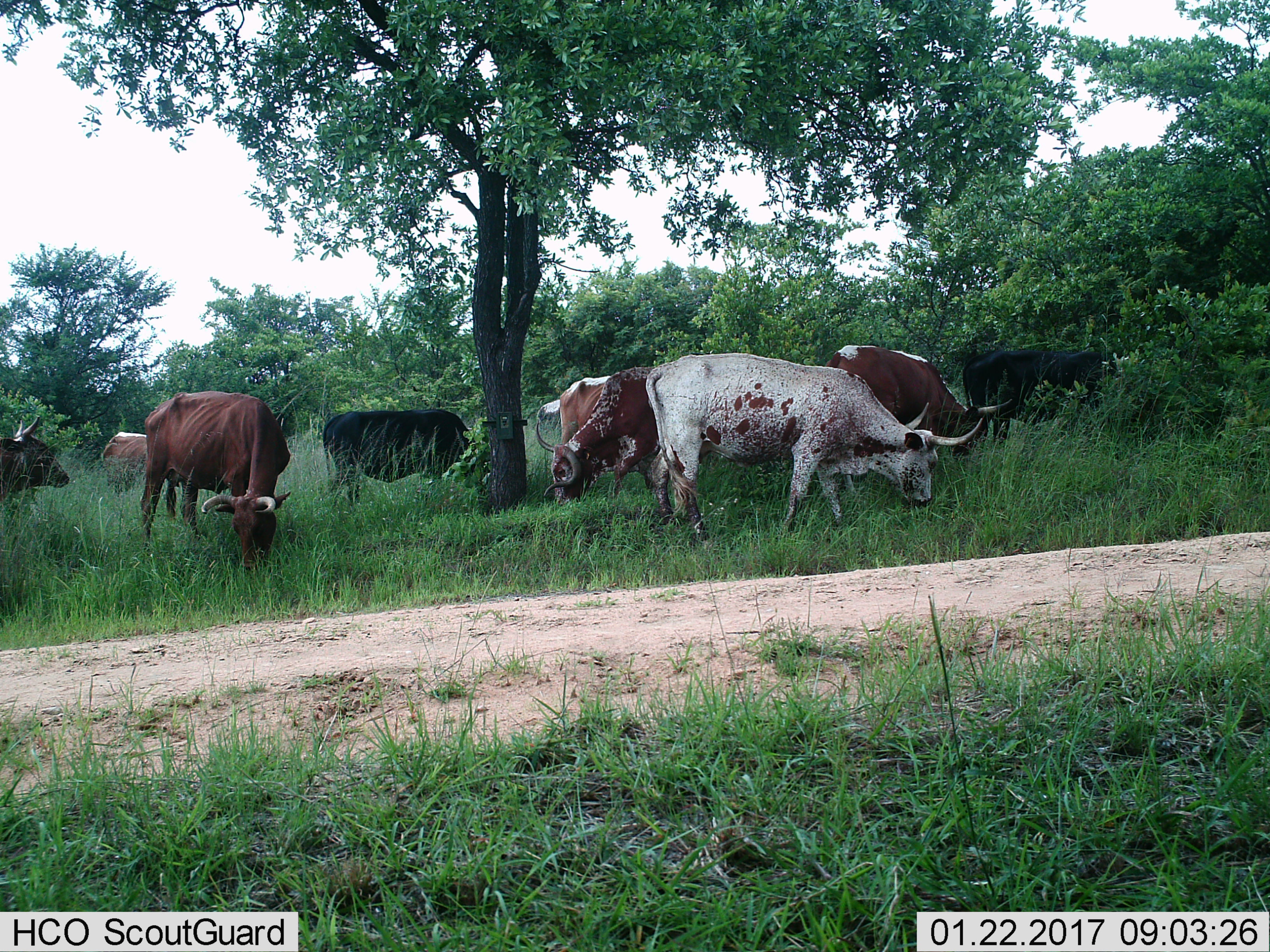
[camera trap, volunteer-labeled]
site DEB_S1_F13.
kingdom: Animalia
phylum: Chordata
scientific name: Vertebrata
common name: domestic animal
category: domesticanimal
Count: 9.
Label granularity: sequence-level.